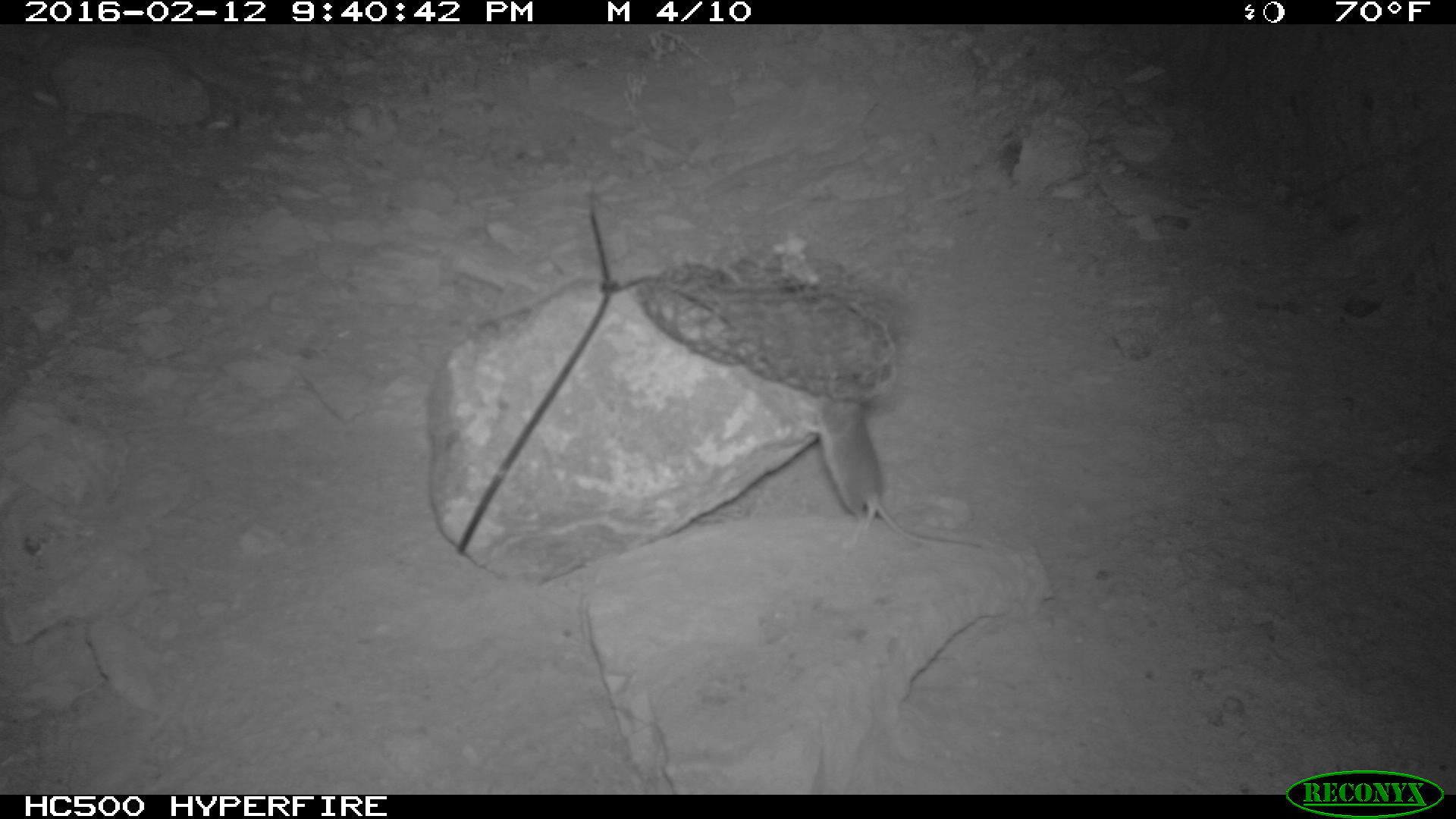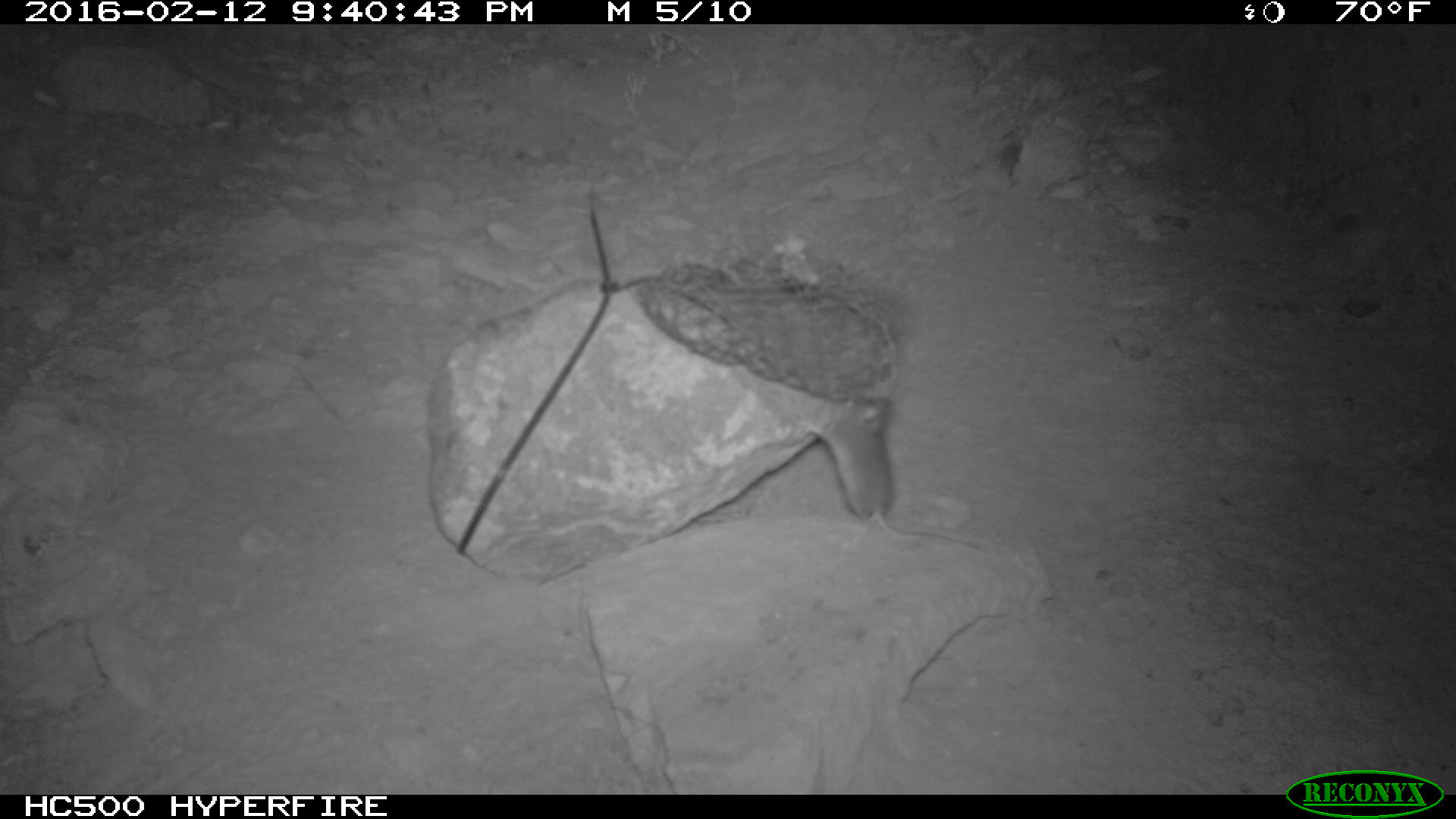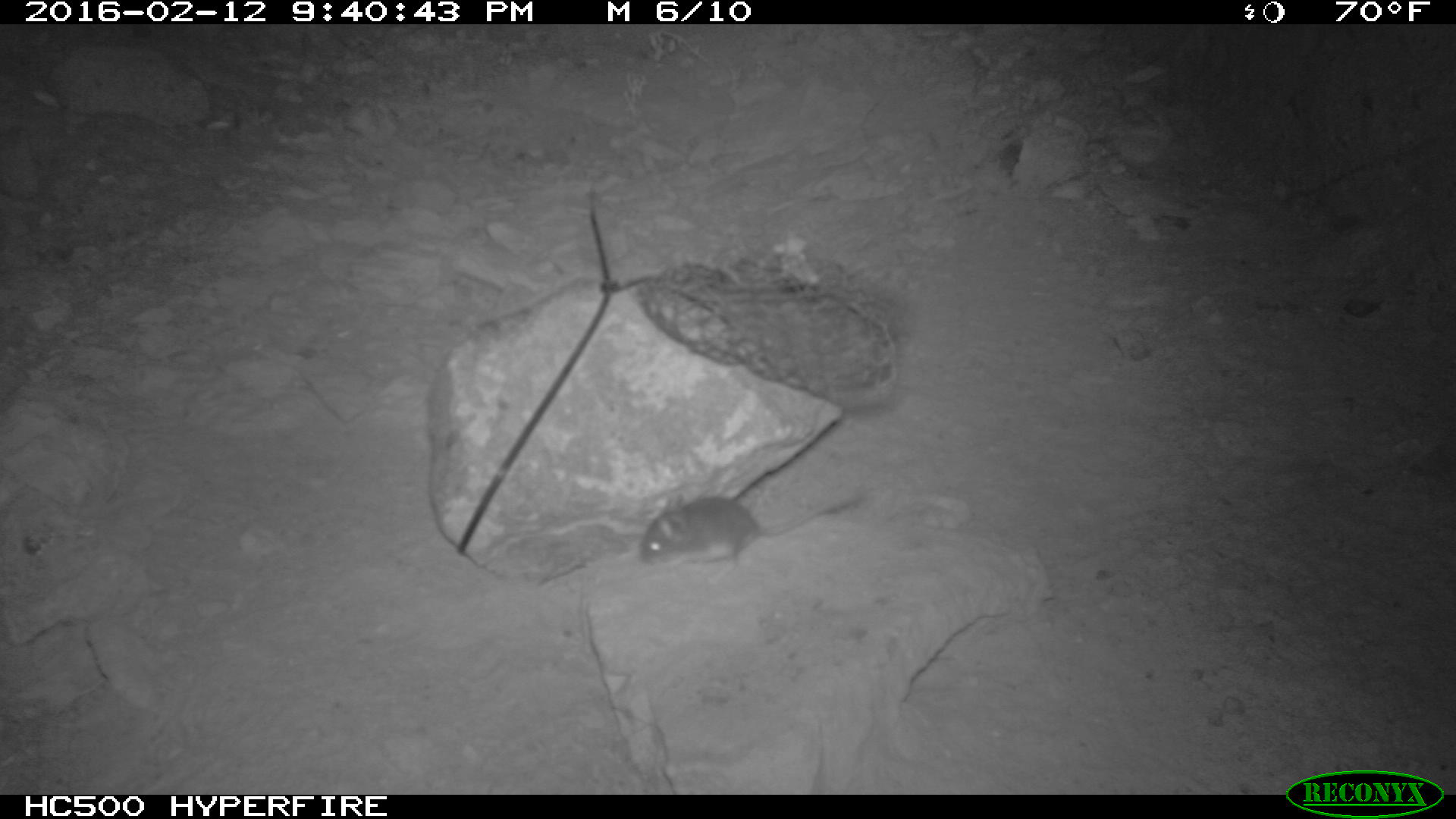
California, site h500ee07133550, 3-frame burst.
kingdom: Animalia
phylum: Chordata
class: Mammalia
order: Rodentia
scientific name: Rodentia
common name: rodent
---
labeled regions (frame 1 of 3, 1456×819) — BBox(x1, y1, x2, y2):
rodent: BBox(799, 394, 990, 549)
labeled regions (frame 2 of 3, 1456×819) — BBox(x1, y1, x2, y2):
rodent: BBox(806, 396, 980, 548)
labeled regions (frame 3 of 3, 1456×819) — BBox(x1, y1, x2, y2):
rodent: BBox(637, 488, 858, 566)